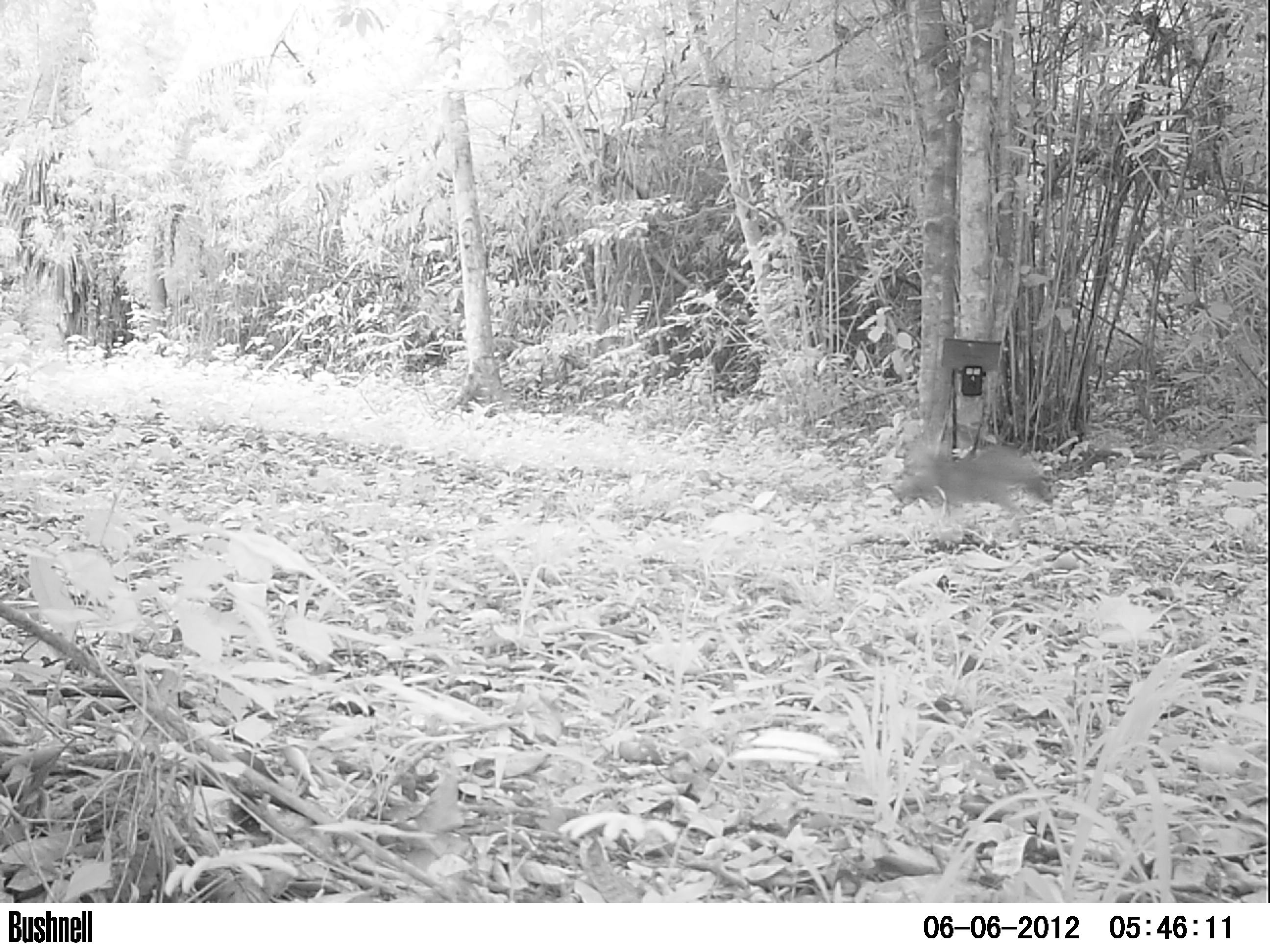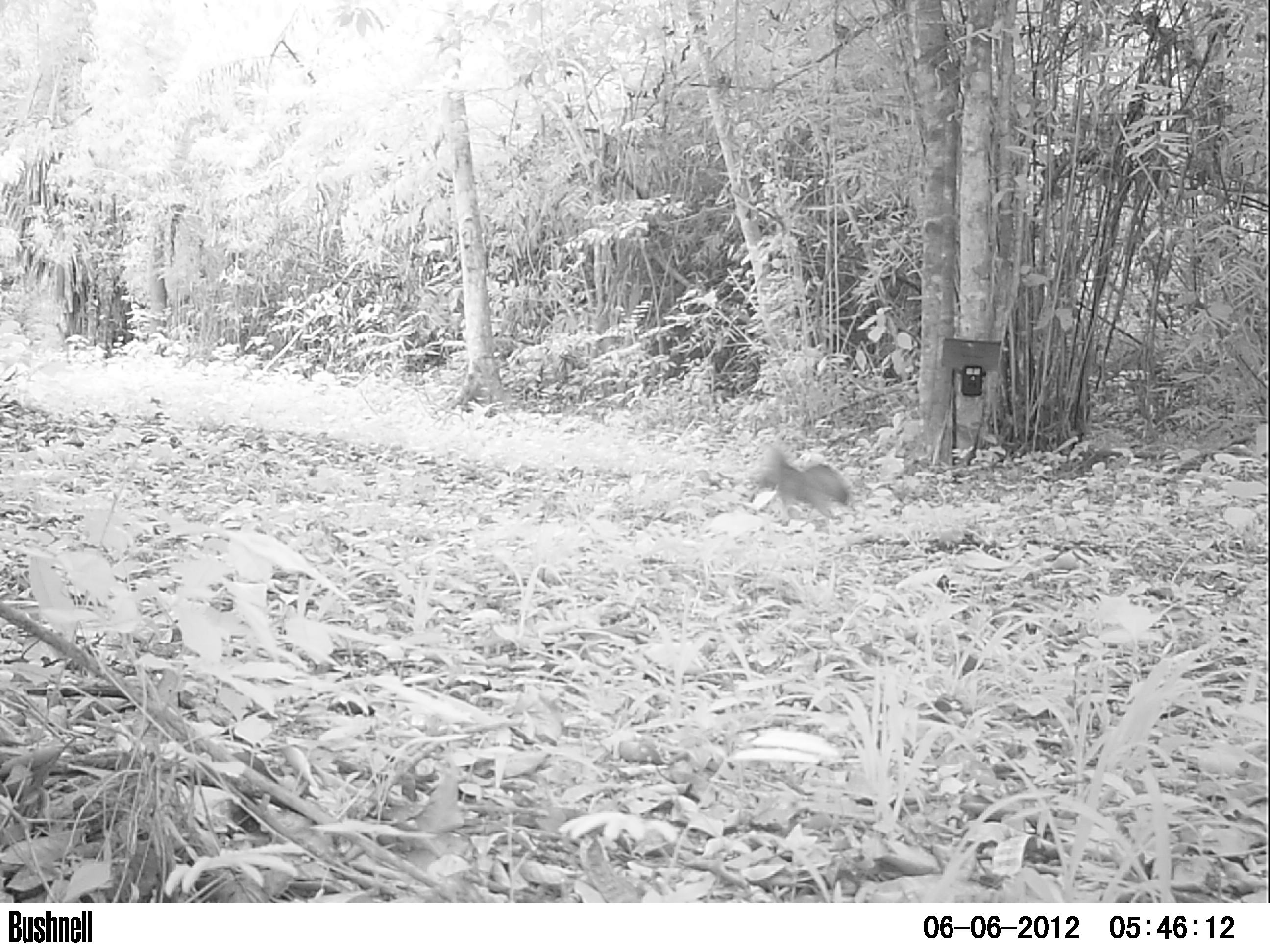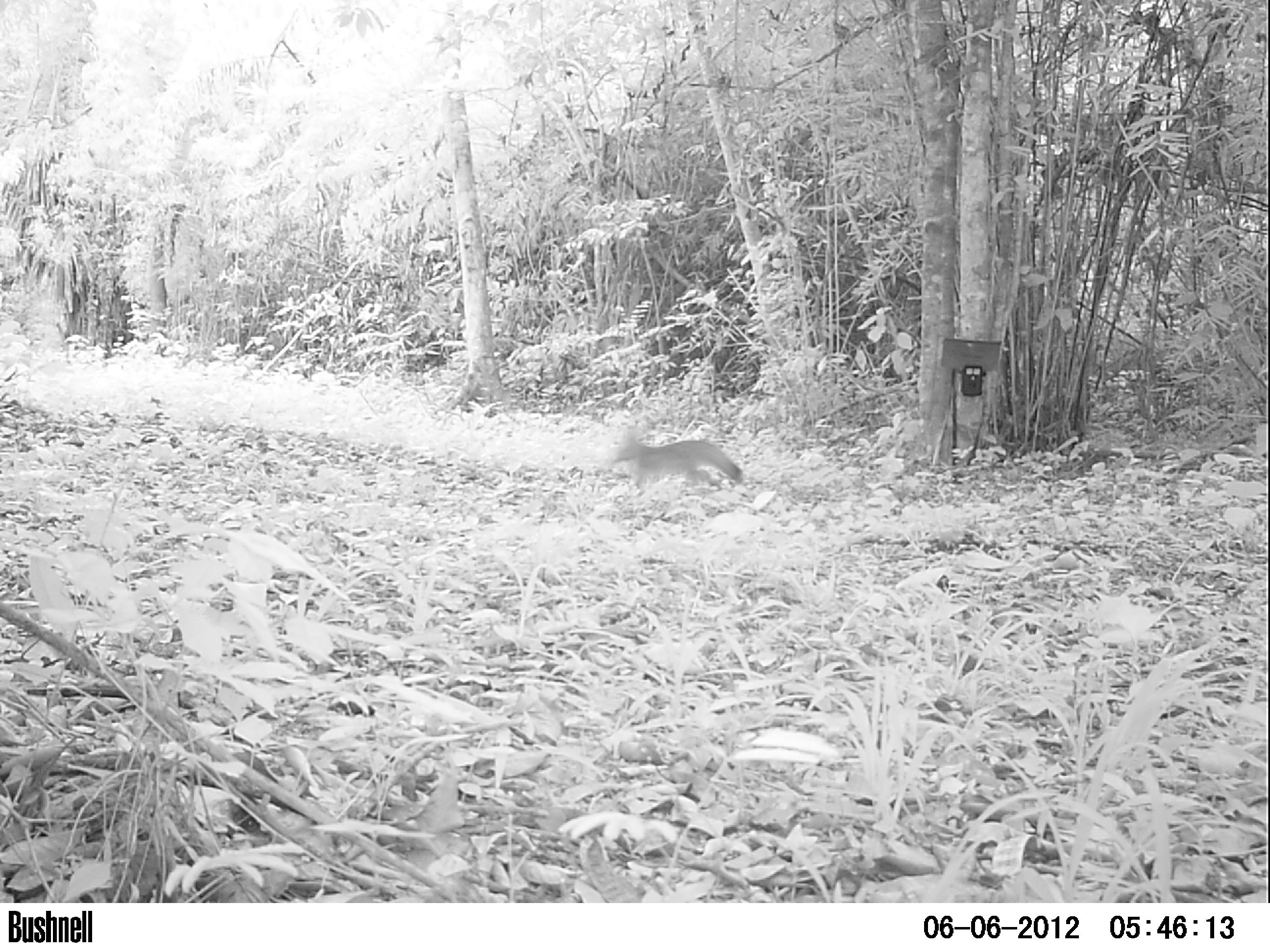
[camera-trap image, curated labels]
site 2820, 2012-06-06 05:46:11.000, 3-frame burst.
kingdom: Animalia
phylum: Chordata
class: Mammalia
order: Carnivora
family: Canidae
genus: Urocyon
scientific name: Urocyon cinereoargenteus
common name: gray fox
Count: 1.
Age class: adult.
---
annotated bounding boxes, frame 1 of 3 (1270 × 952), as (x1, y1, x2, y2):
urocyon cinereoargenteus: (888, 435, 1052, 528)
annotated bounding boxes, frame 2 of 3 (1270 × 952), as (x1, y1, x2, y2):
urocyon cinereoargenteus: (749, 443, 853, 526)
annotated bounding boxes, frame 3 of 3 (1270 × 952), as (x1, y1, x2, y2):
urocyon cinereoargenteus: (606, 422, 743, 497)